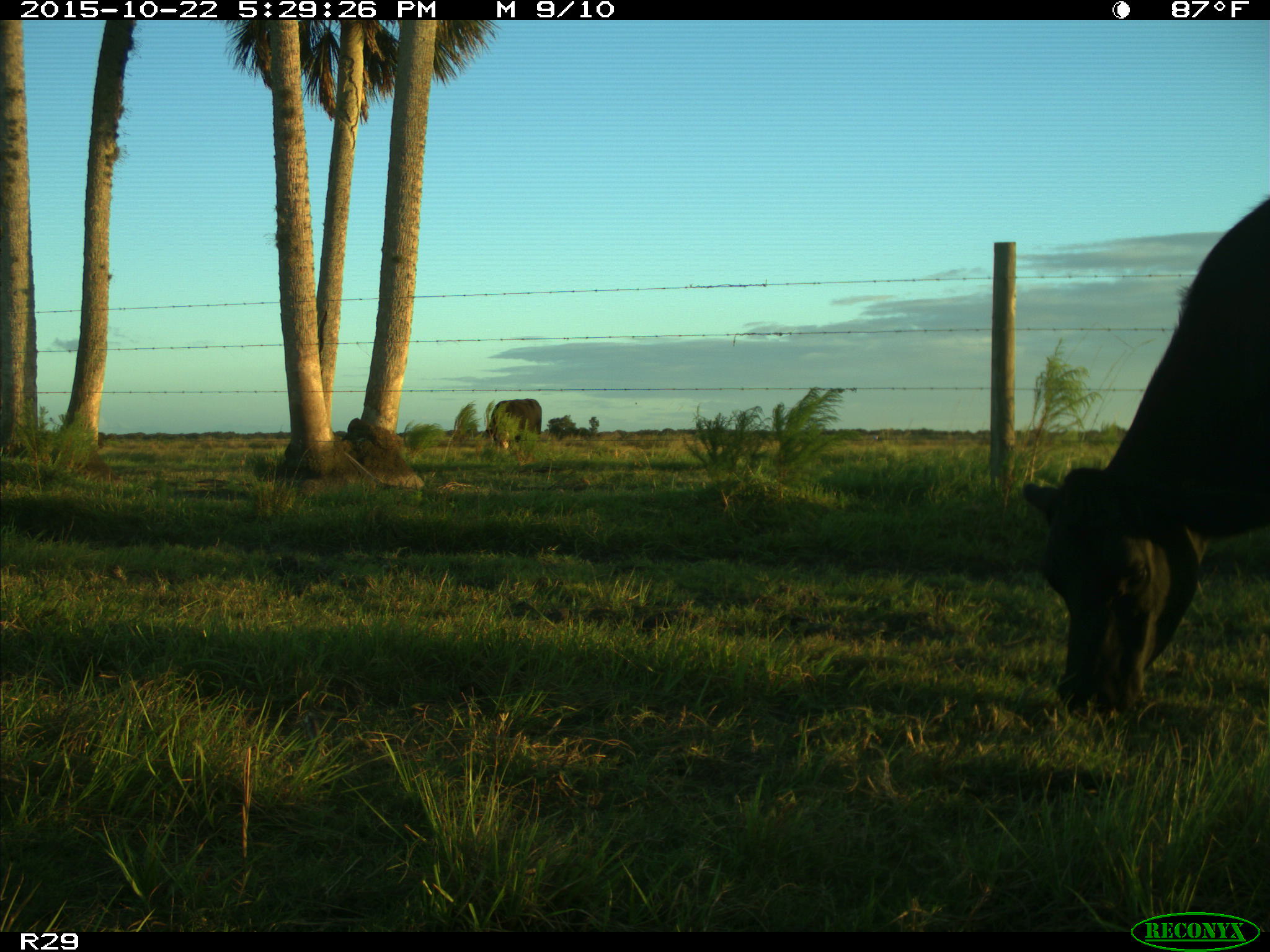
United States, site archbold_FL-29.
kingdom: Animalia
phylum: Chordata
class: Mammalia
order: Artiodactyla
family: Bovidae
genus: Bos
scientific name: Bos taurus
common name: domestic cow